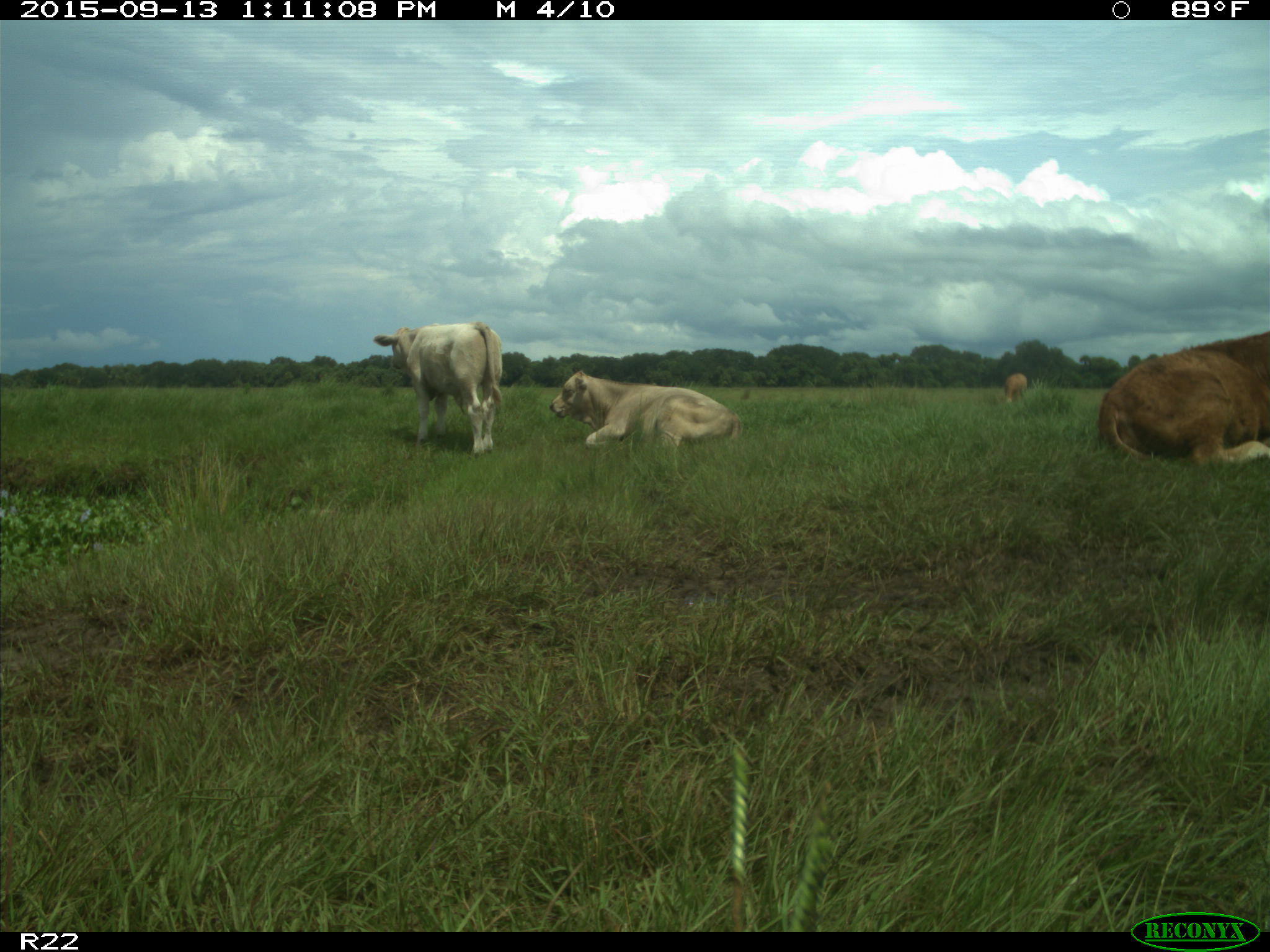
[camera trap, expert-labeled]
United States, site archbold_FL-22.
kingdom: Animalia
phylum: Chordata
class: Mammalia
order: Artiodactyla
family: Bovidae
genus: Bos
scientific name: Bos taurus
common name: domestic cow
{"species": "Bos taurus (domestic cow)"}